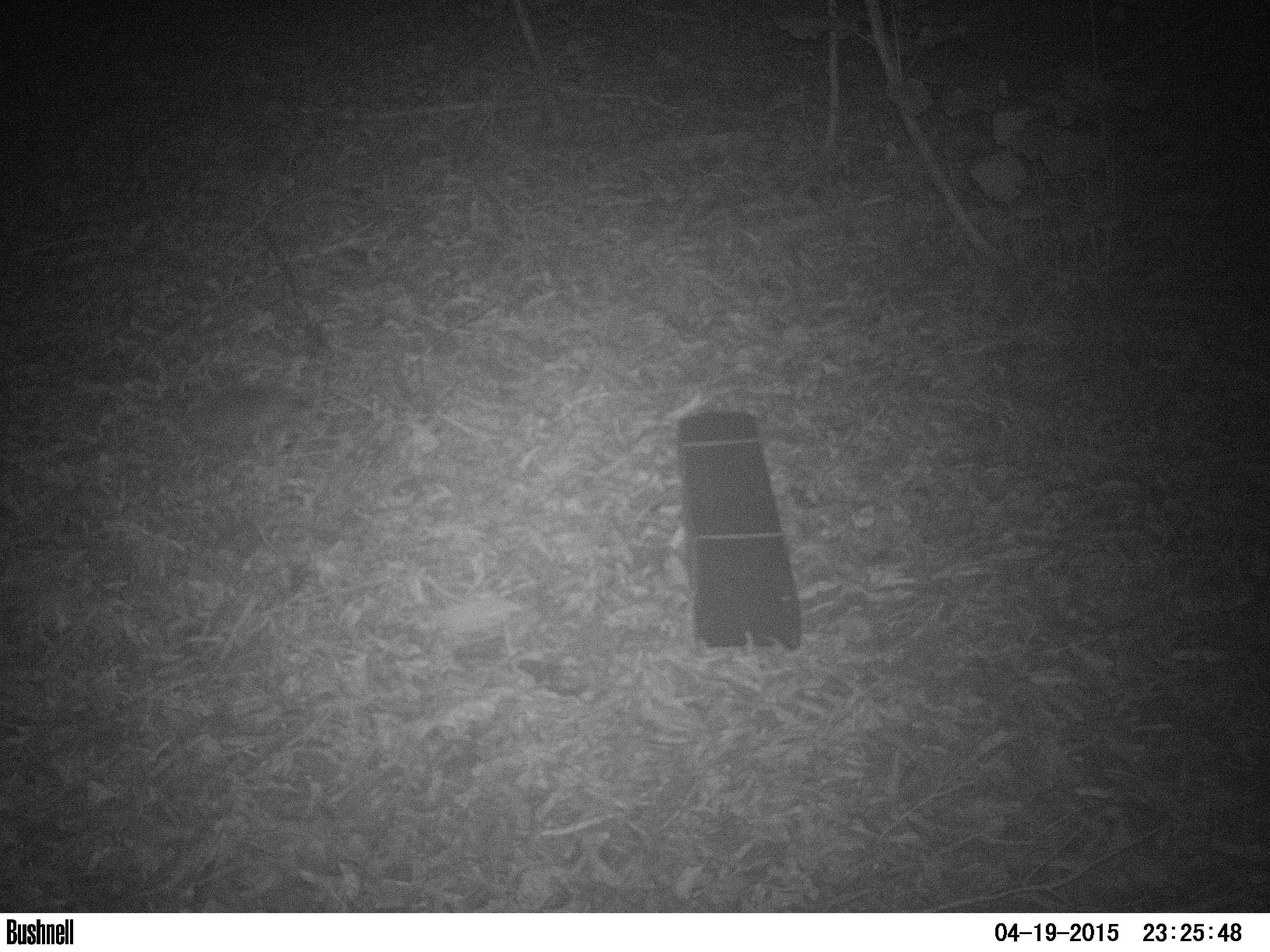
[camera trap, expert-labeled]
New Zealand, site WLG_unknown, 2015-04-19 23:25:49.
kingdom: Animalia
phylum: Chordata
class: Mammalia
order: Eulipotyphla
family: Erinaceidae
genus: Erinaceus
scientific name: Erinaceus europaeus europaeus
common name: european hedgehog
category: hedgehog